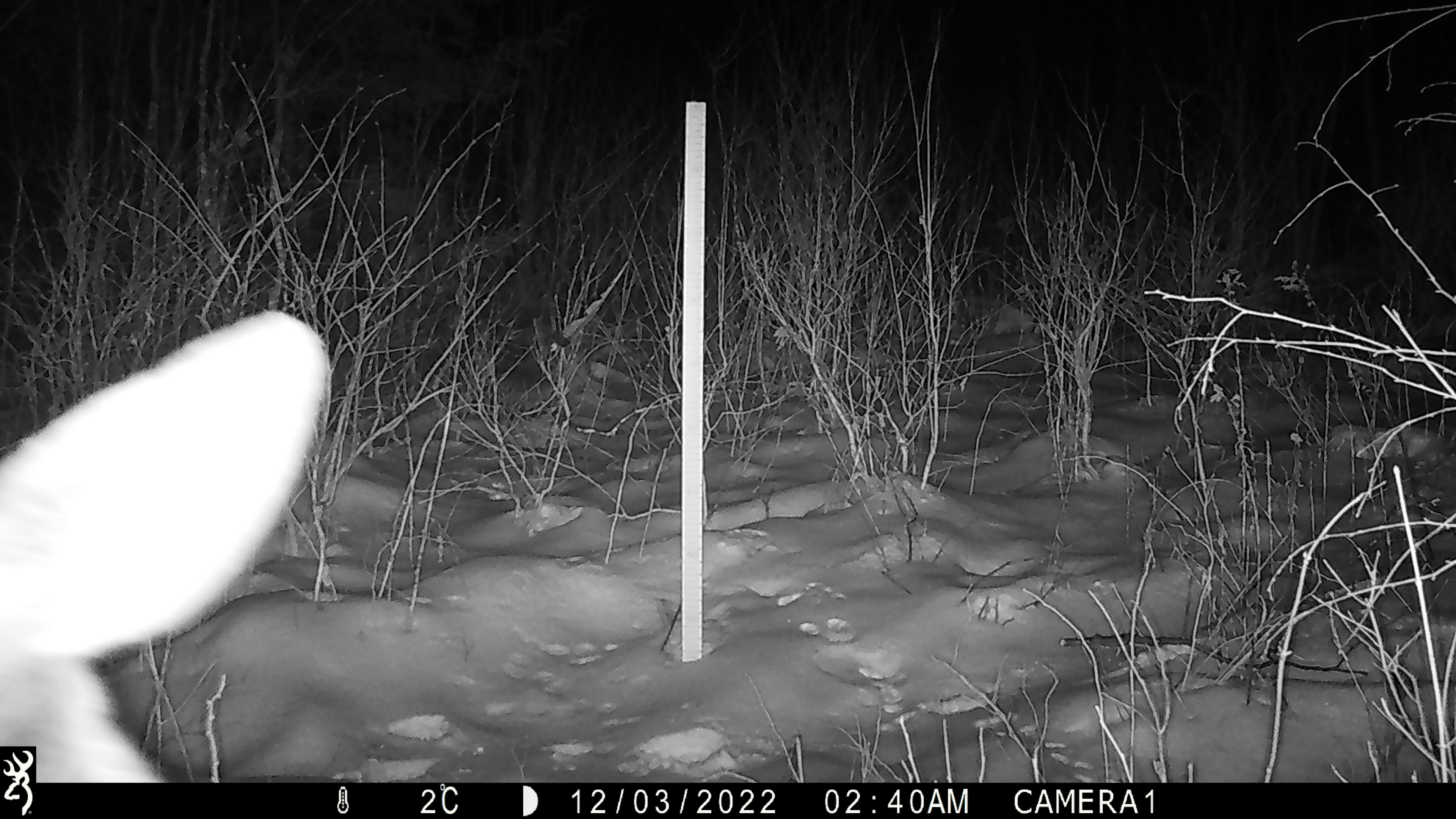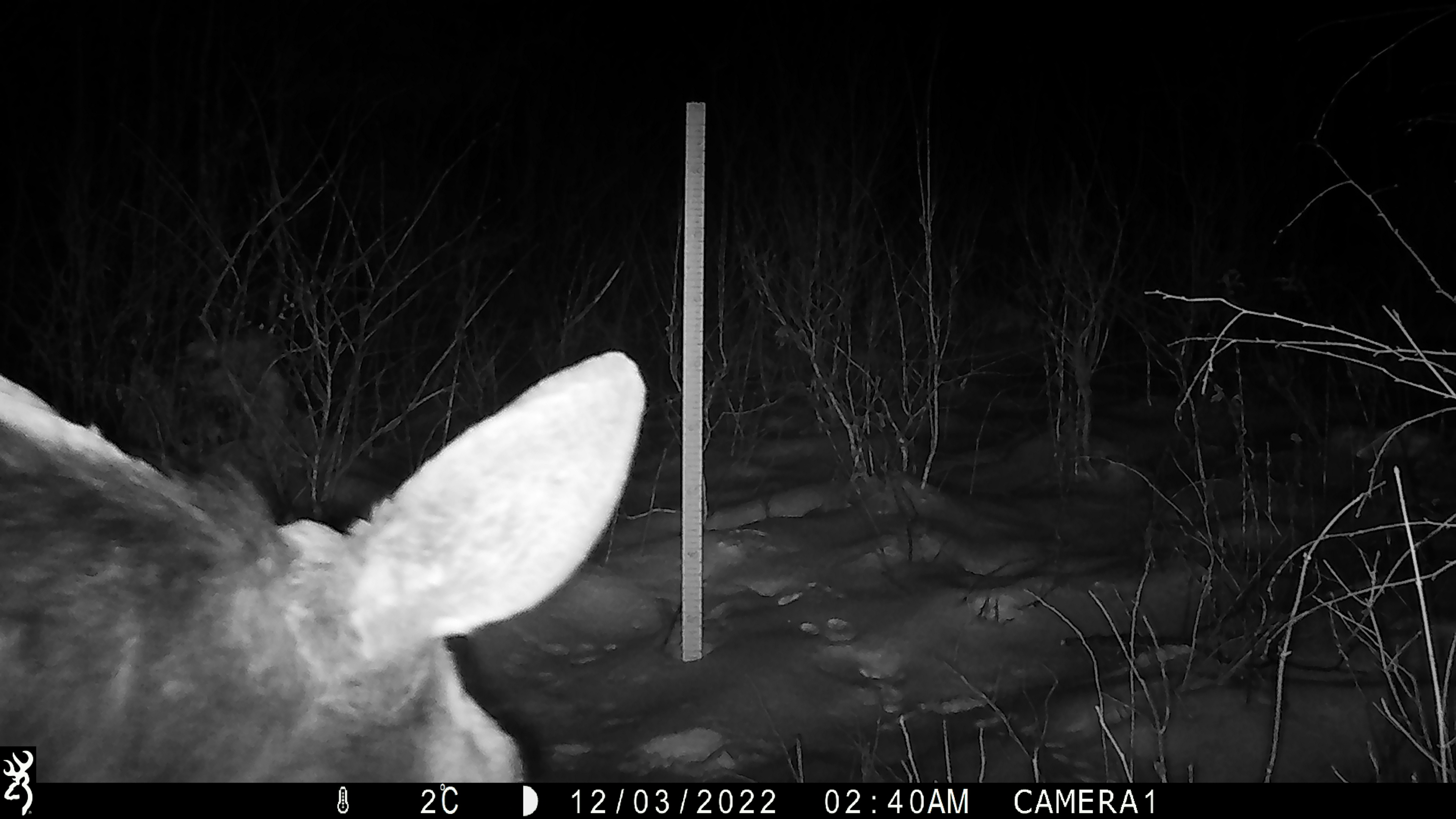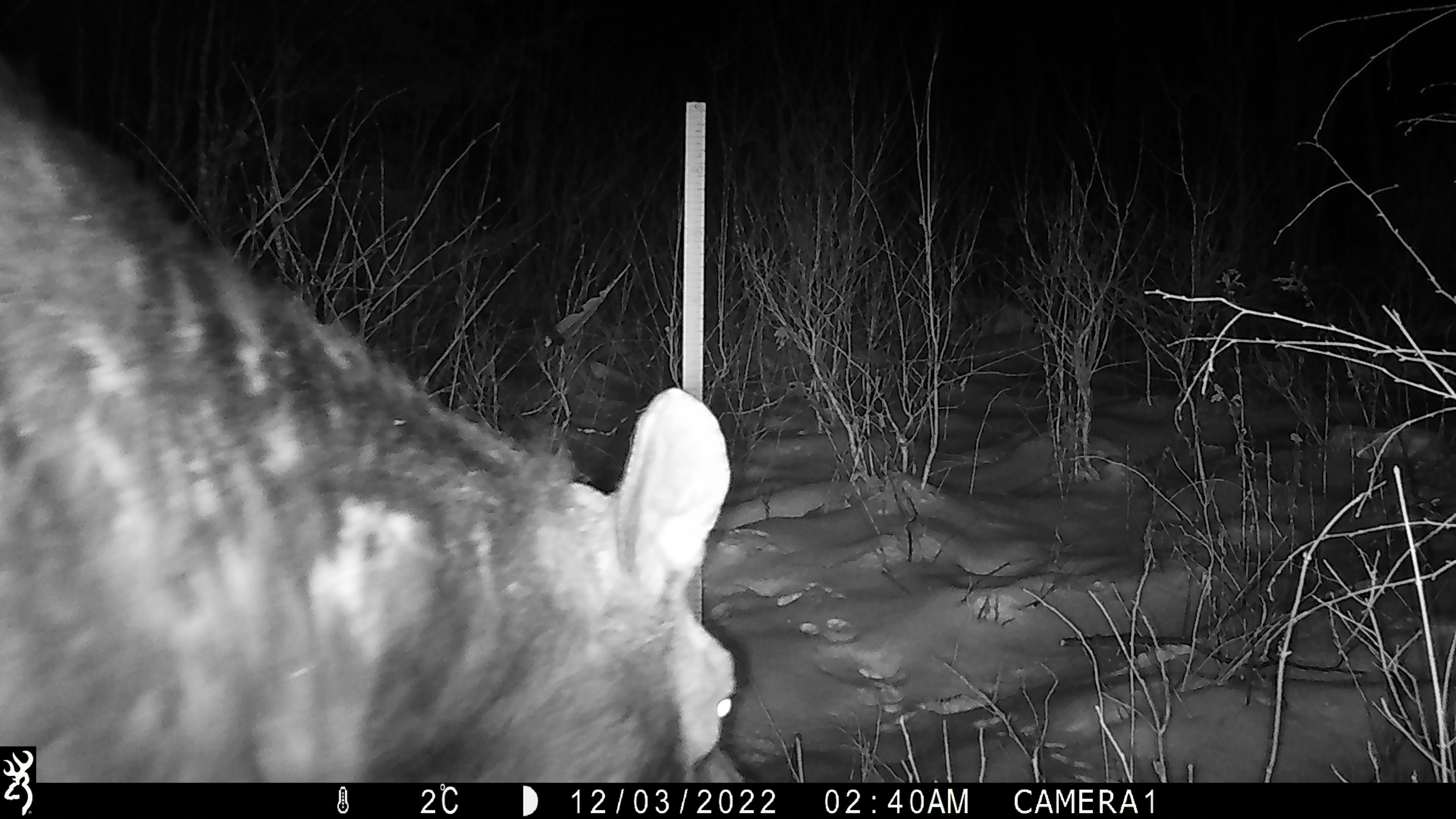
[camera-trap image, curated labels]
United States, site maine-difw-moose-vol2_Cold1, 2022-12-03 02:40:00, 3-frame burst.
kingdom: Animalia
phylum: Chordata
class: Mammalia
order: Artiodactyla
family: Cervidae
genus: Alces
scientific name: Alces alces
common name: moose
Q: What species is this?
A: Moose (Alces alces).